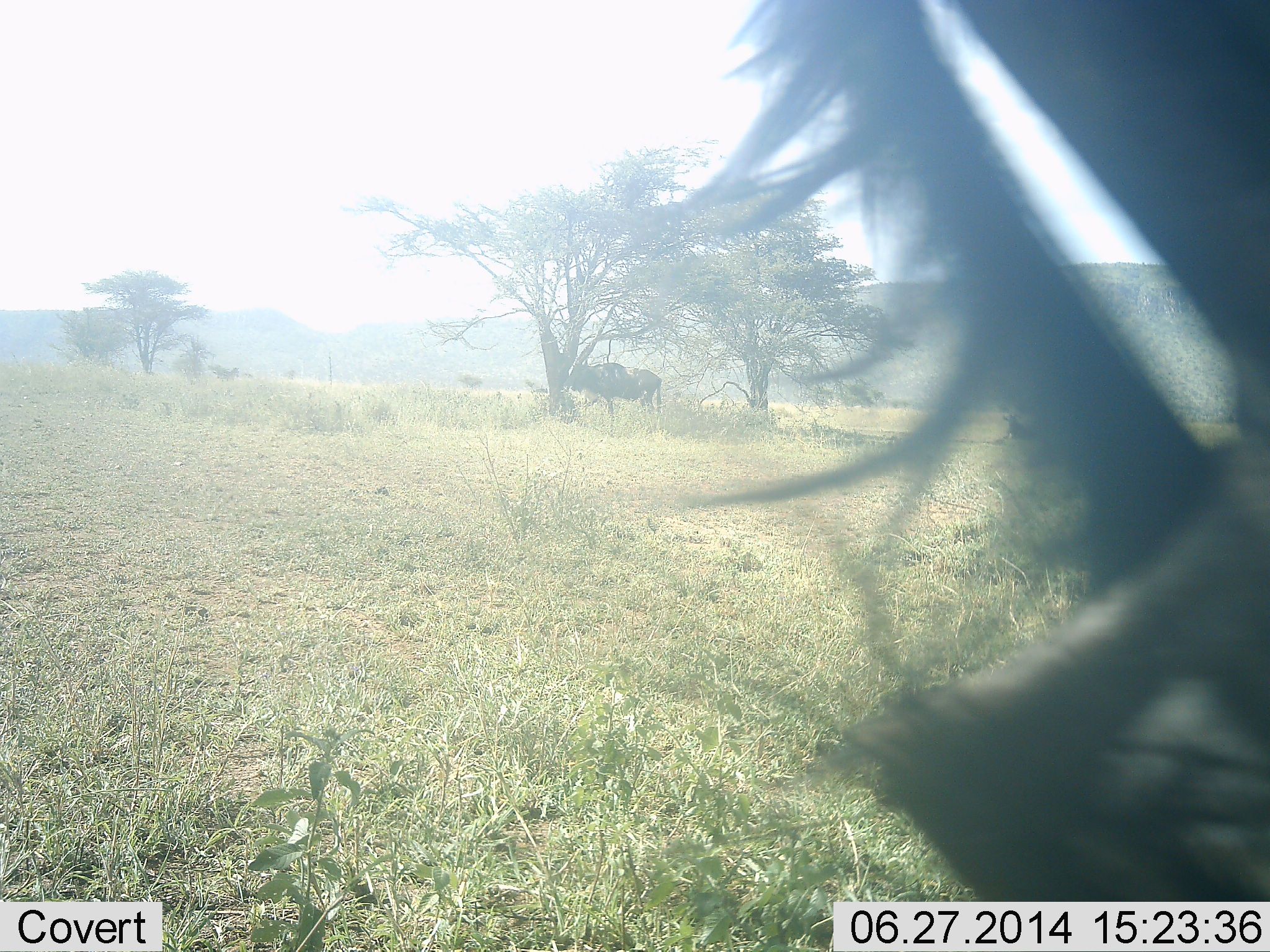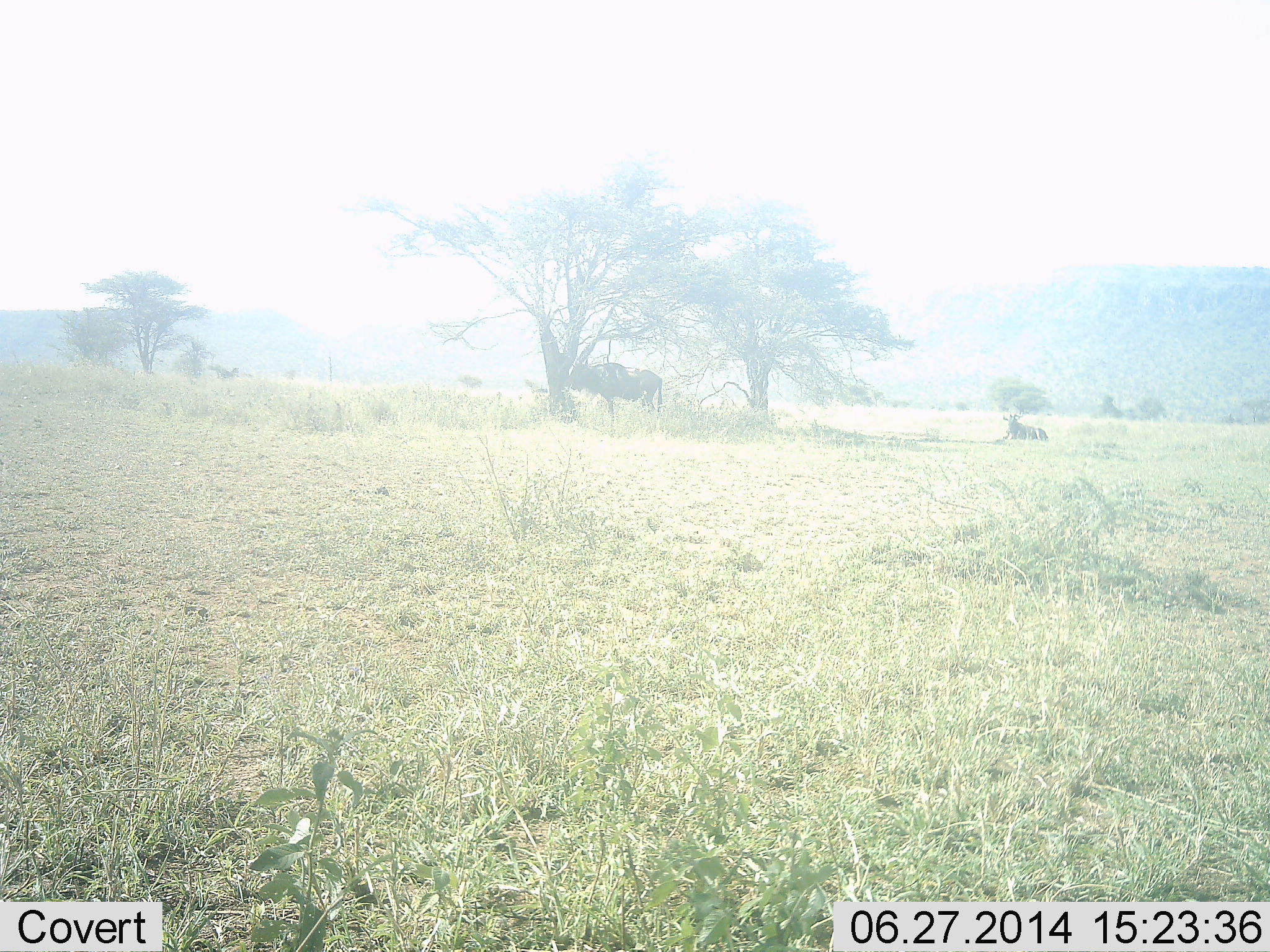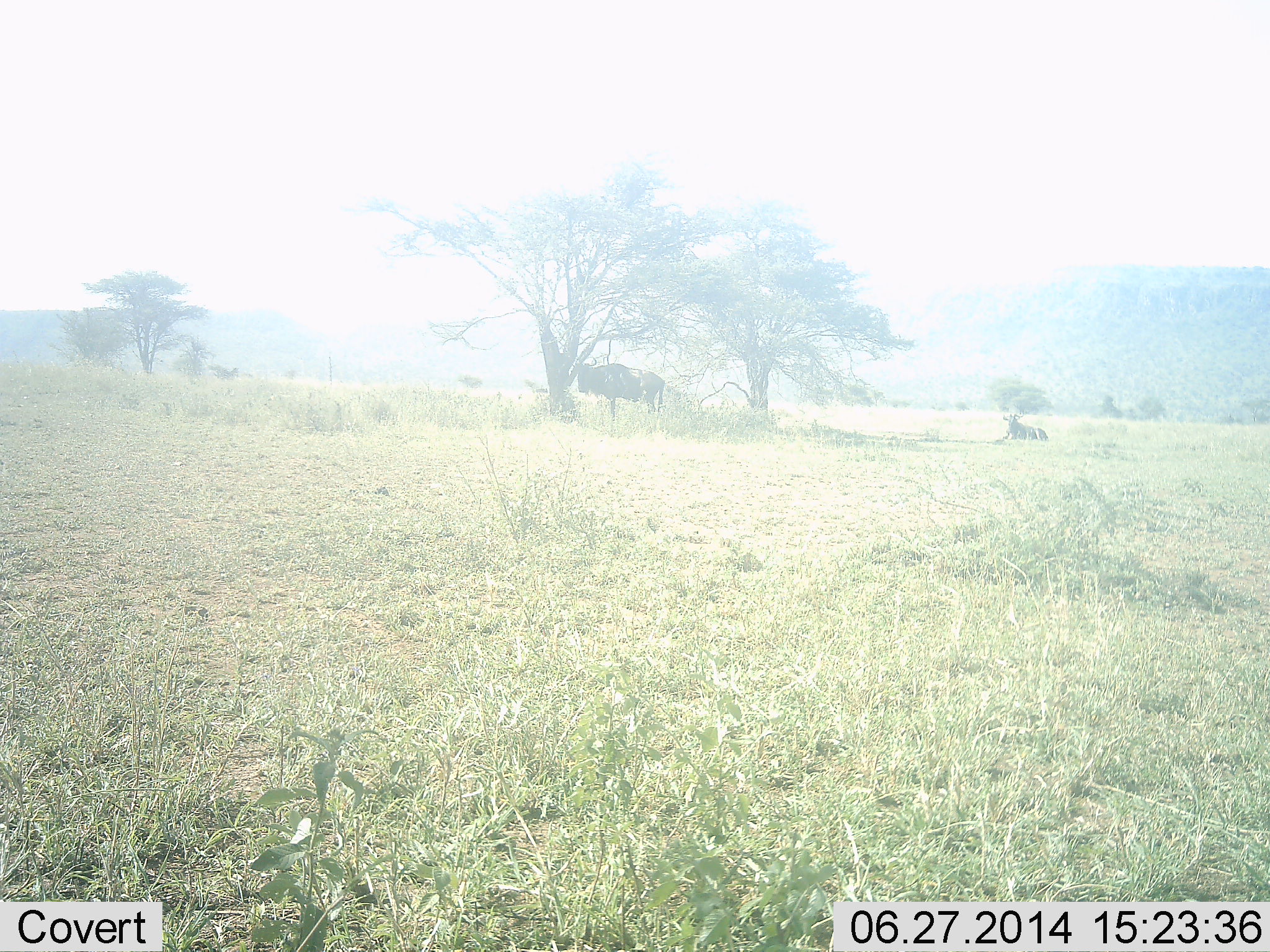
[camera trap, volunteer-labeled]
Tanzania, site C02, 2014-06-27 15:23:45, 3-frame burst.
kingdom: Animalia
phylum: Chordata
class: Mammalia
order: Artiodactyla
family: Bovidae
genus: Connochaetes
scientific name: Connochaetes taurinus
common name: blue wildebeest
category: wildebeest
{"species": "wildebeest (blue wildebeest) (Connochaetes taurinus)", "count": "3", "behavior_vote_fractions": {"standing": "70%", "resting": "80%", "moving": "70%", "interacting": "0%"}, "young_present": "0%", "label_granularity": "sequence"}